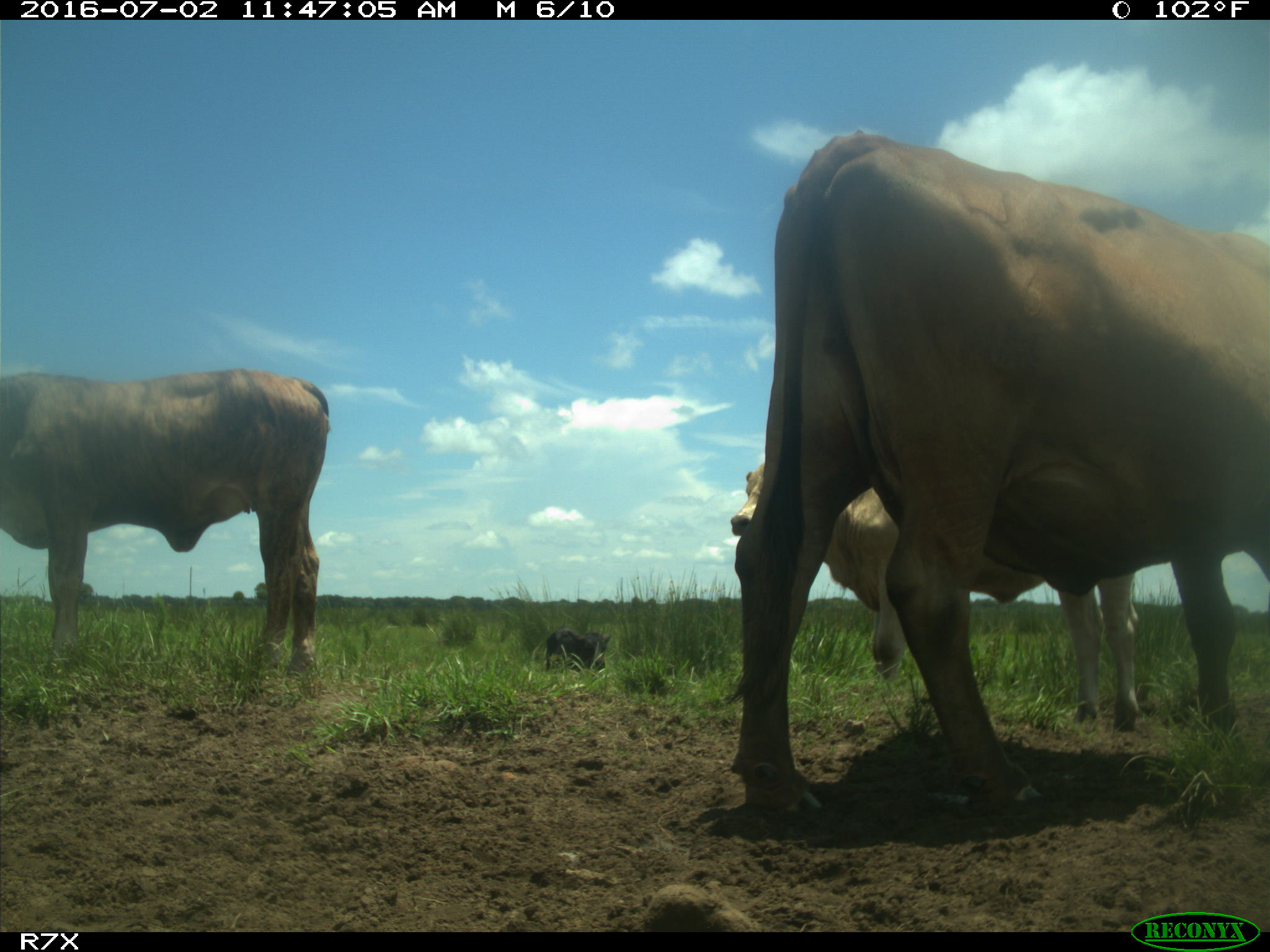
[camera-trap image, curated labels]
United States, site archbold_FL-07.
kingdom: Animalia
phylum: Chordata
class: Mammalia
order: Artiodactyla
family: Bovidae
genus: Bos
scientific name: Bos taurus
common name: domestic cow